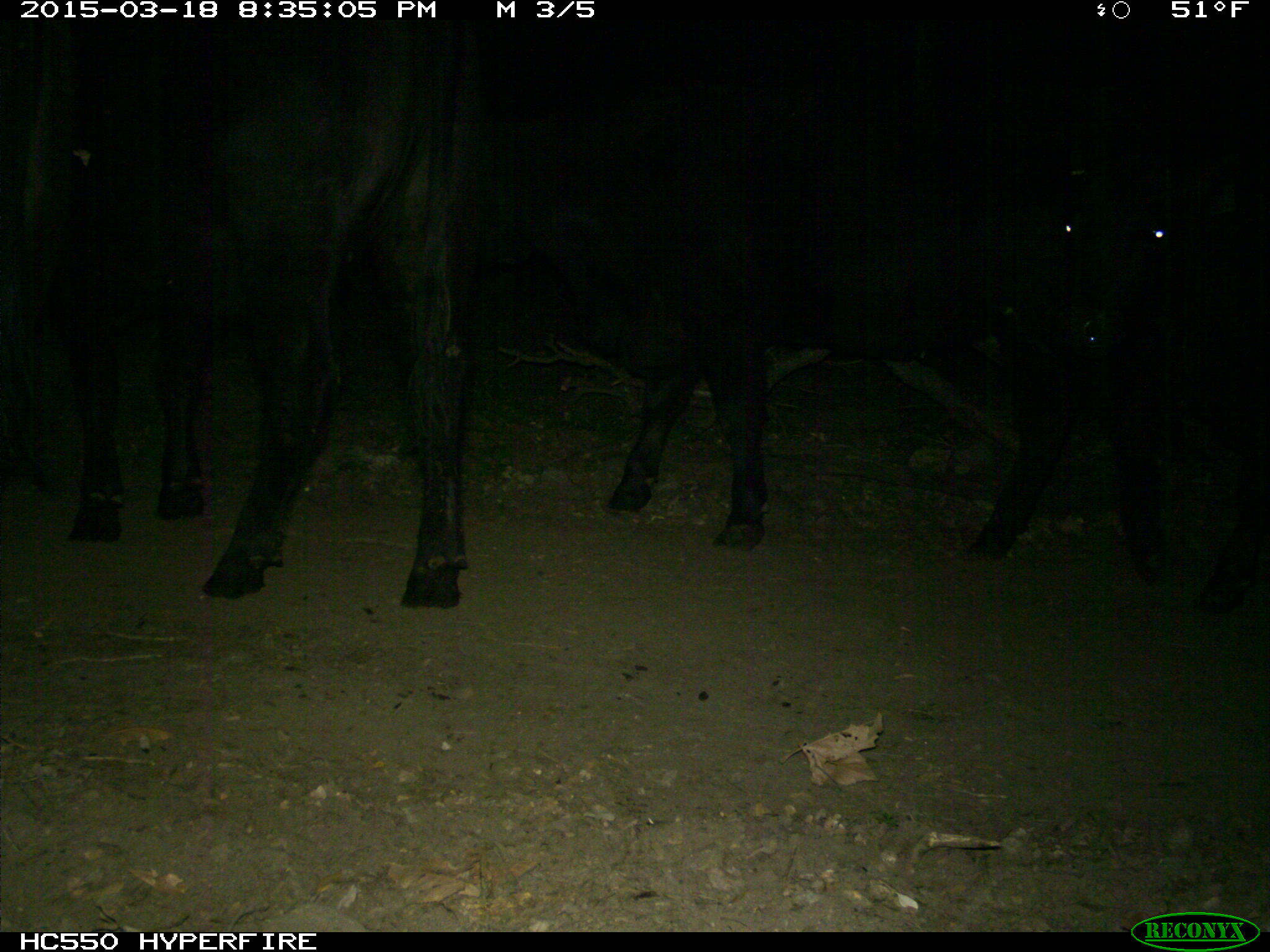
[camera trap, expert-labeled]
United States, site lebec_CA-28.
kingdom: Animalia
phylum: Chordata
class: Mammalia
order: Artiodactyla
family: Bovidae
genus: Bos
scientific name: Bos taurus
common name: domestic cow